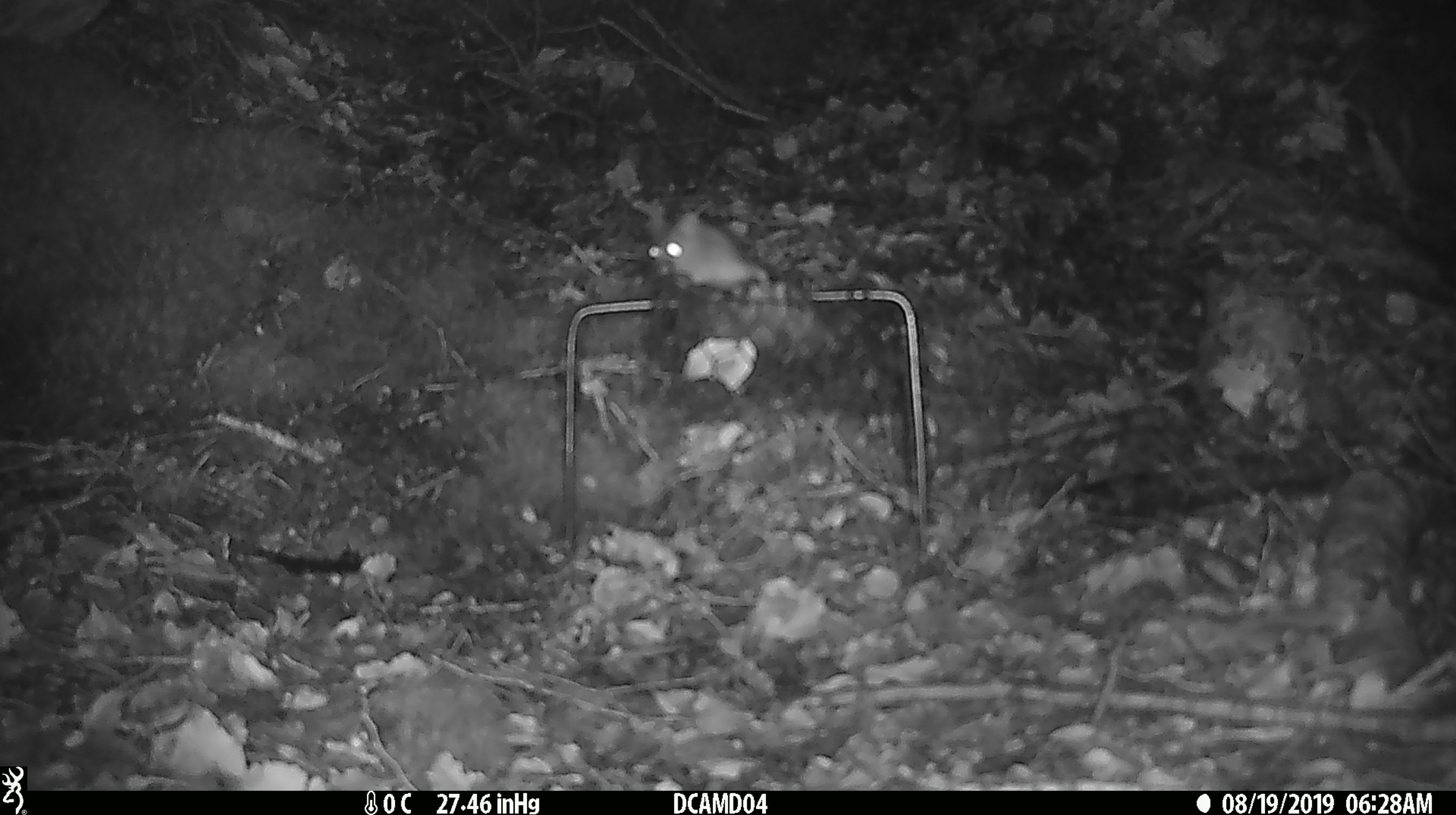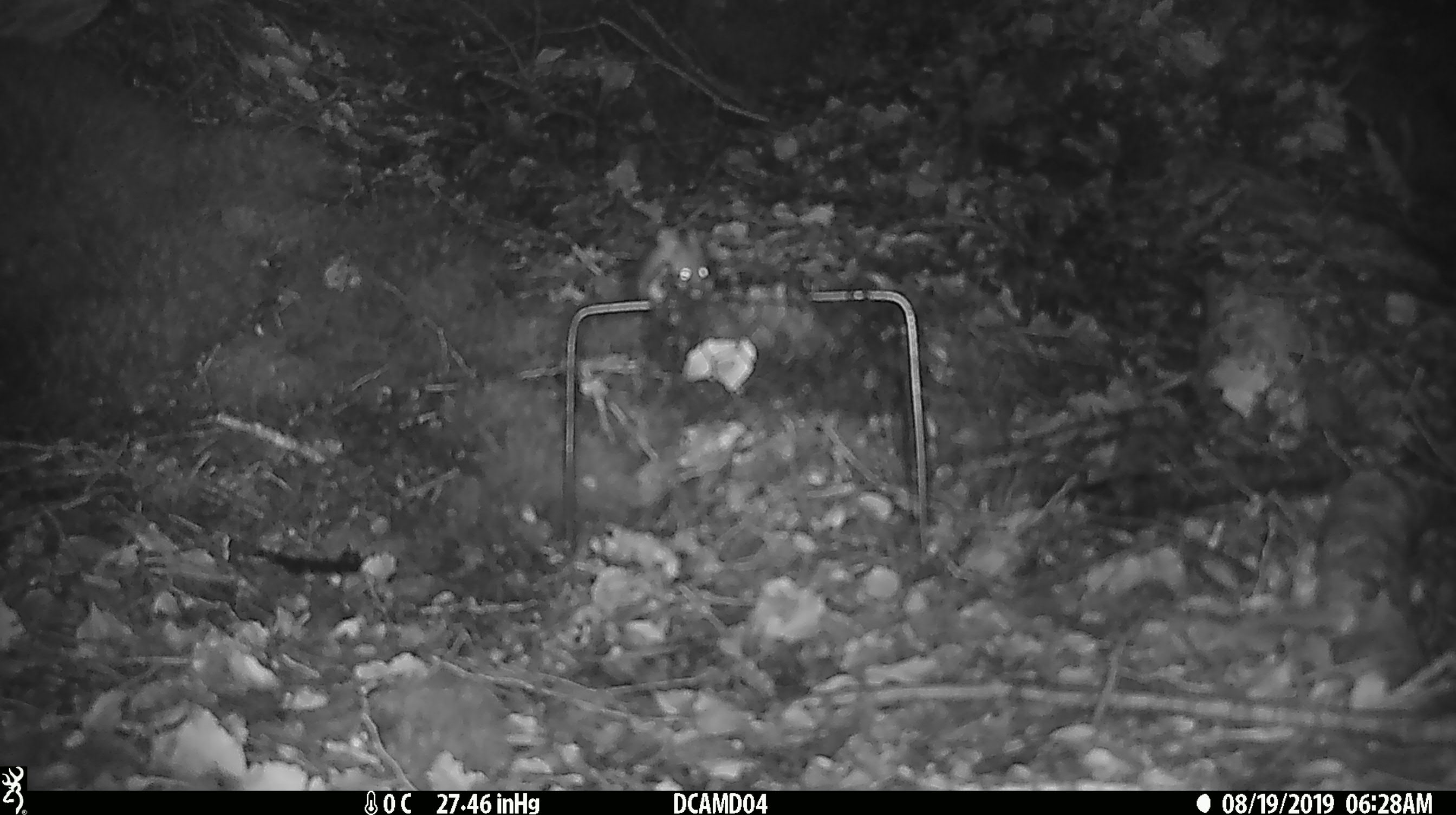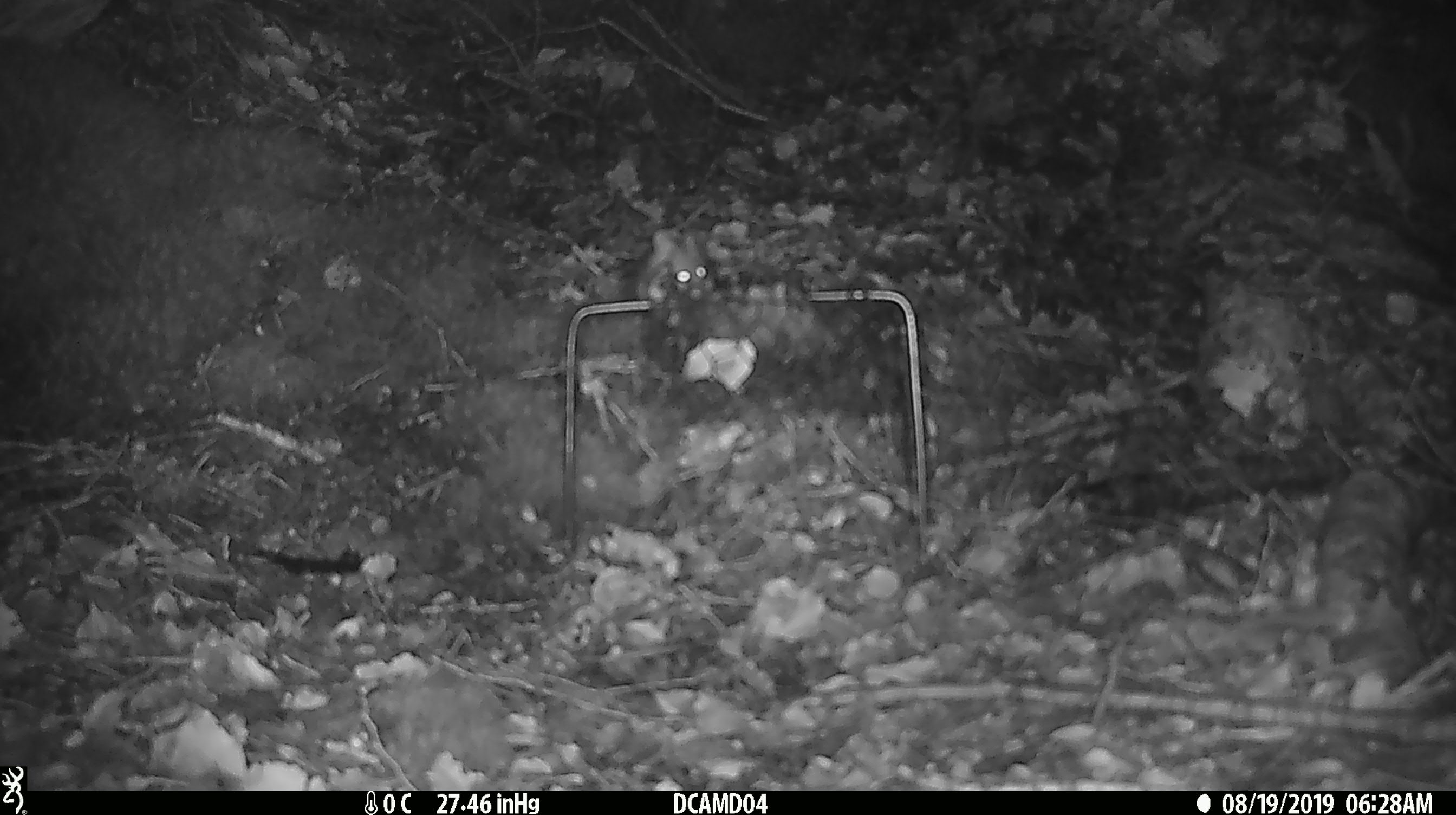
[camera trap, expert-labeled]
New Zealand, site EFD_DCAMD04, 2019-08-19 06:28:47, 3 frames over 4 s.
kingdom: Animalia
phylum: Chordata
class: Mammalia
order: Rodentia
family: Muridae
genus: Mus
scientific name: Mus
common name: mouse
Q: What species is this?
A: Mouse (Mus).